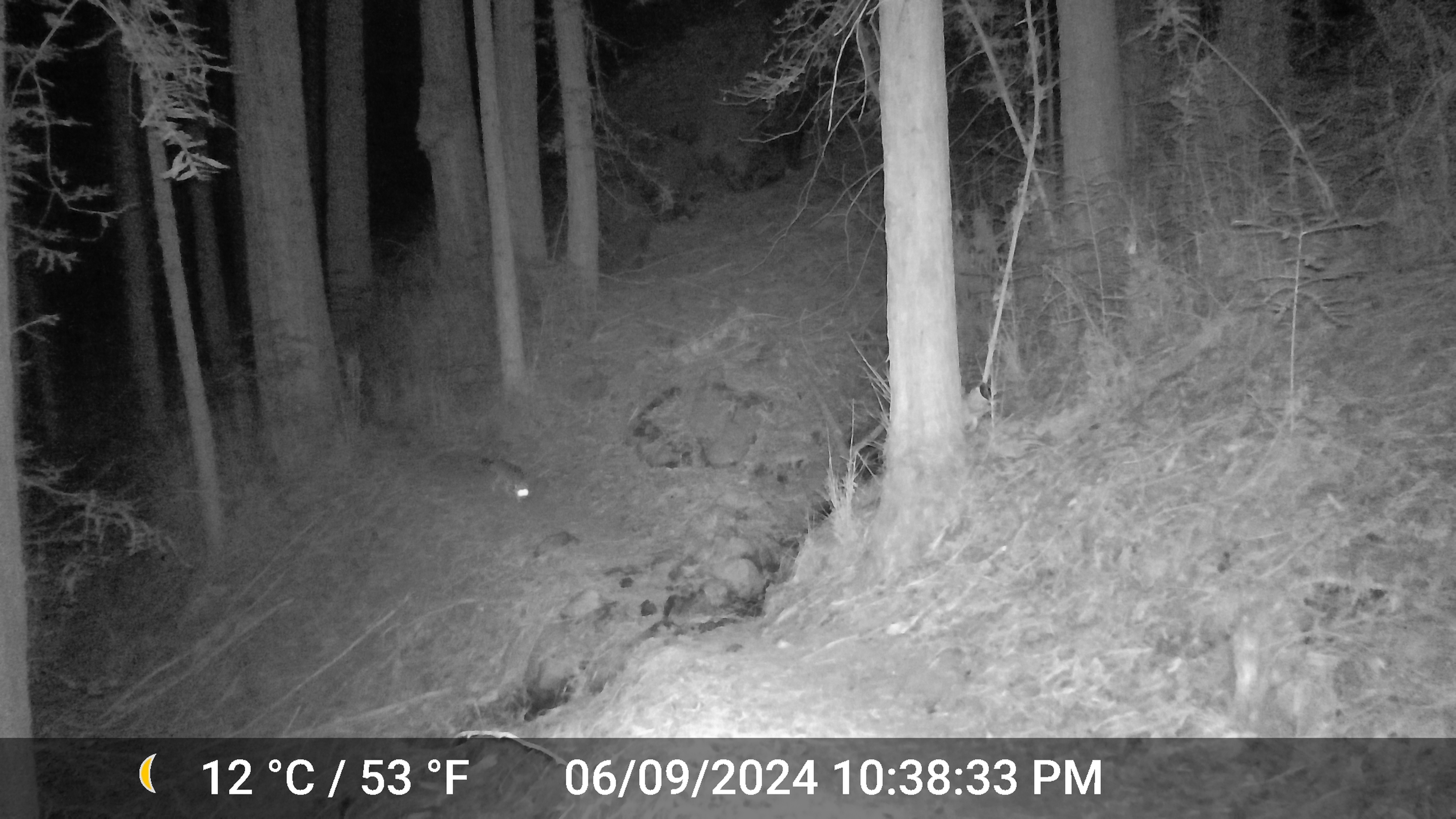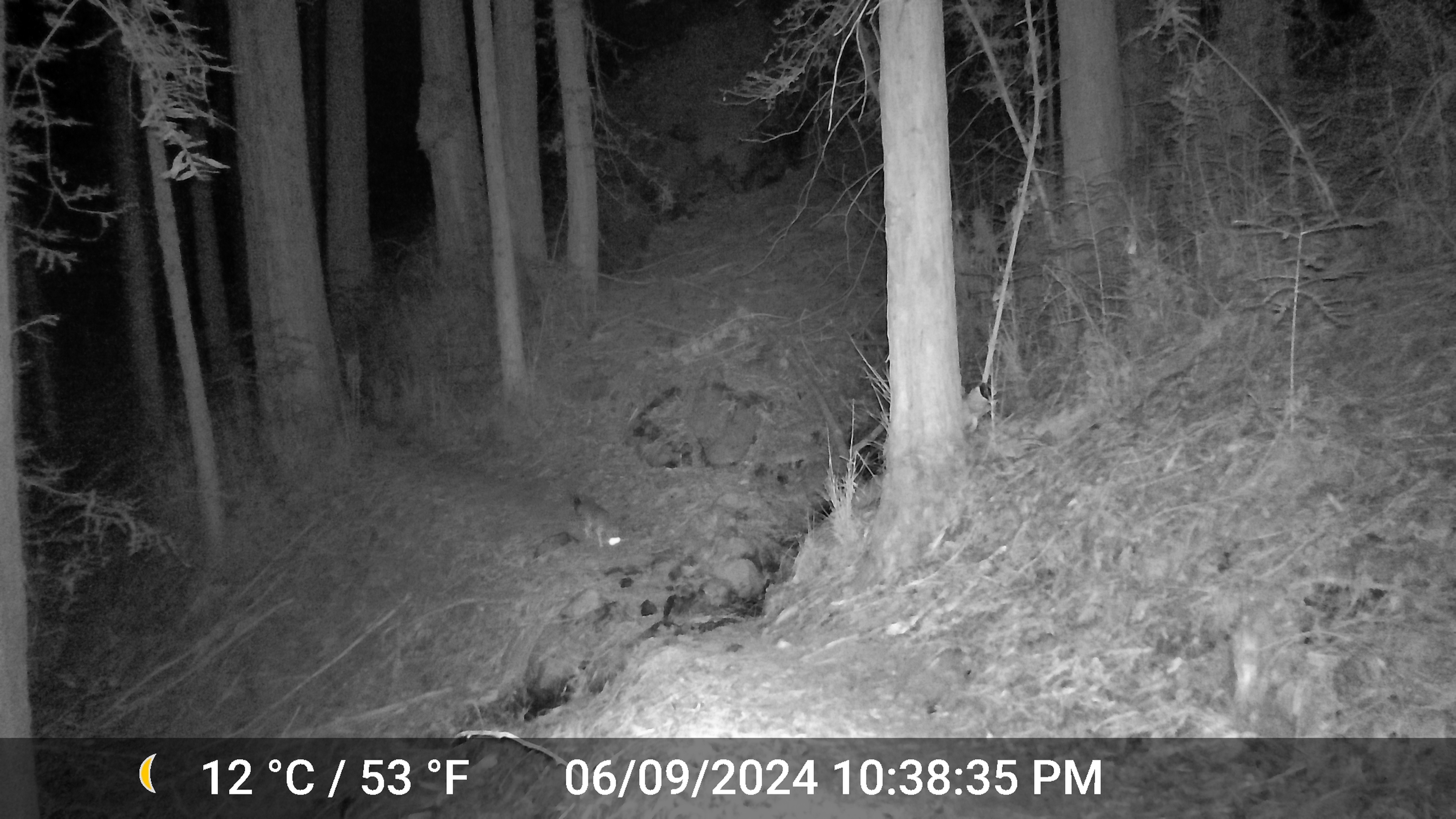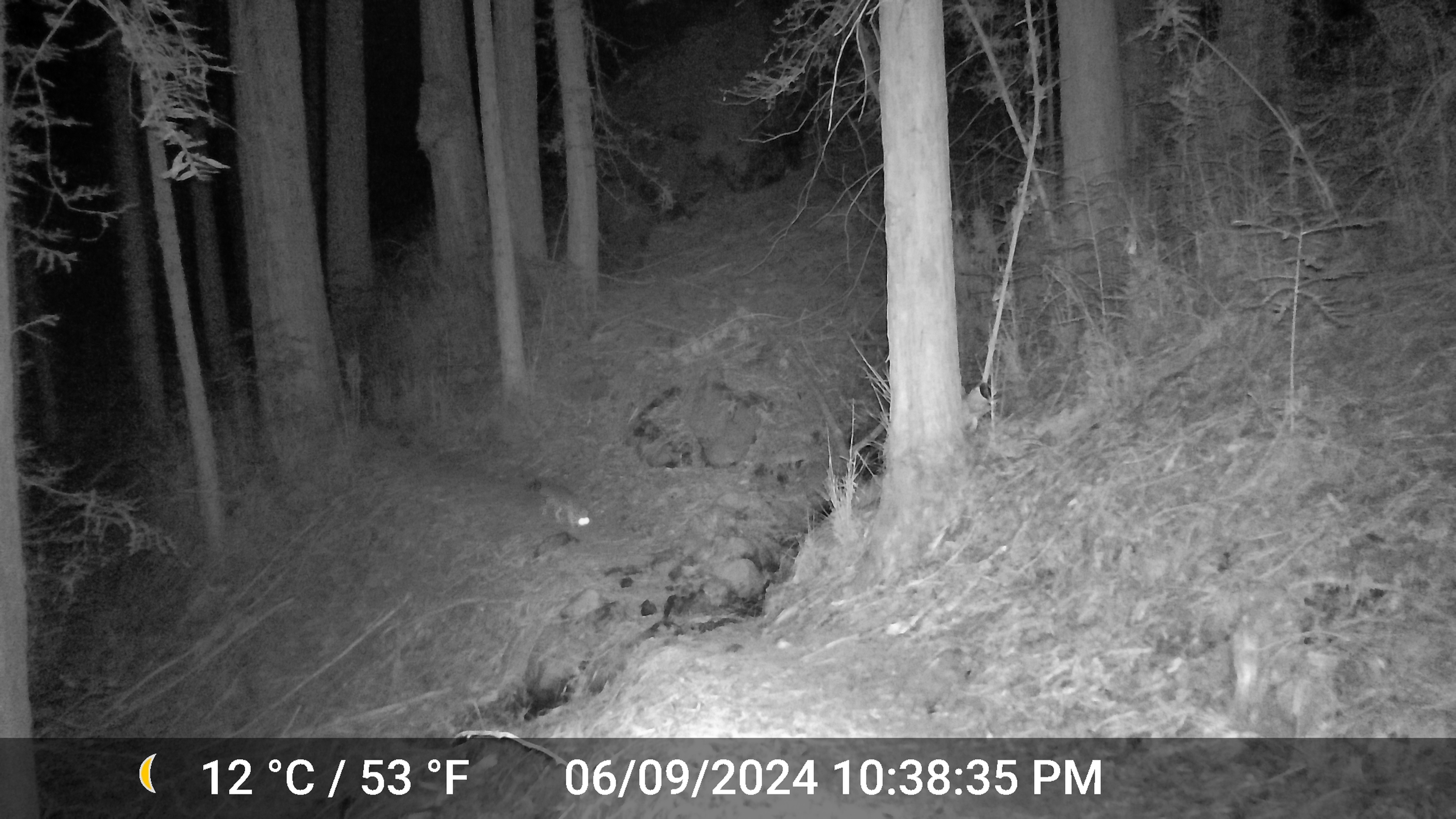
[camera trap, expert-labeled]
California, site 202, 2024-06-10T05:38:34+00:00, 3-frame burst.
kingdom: Animalia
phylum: Chordata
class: Mammalia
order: Carnivora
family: Canidae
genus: Urocyon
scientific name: Urocyon cinereoargenteus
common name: gray fox